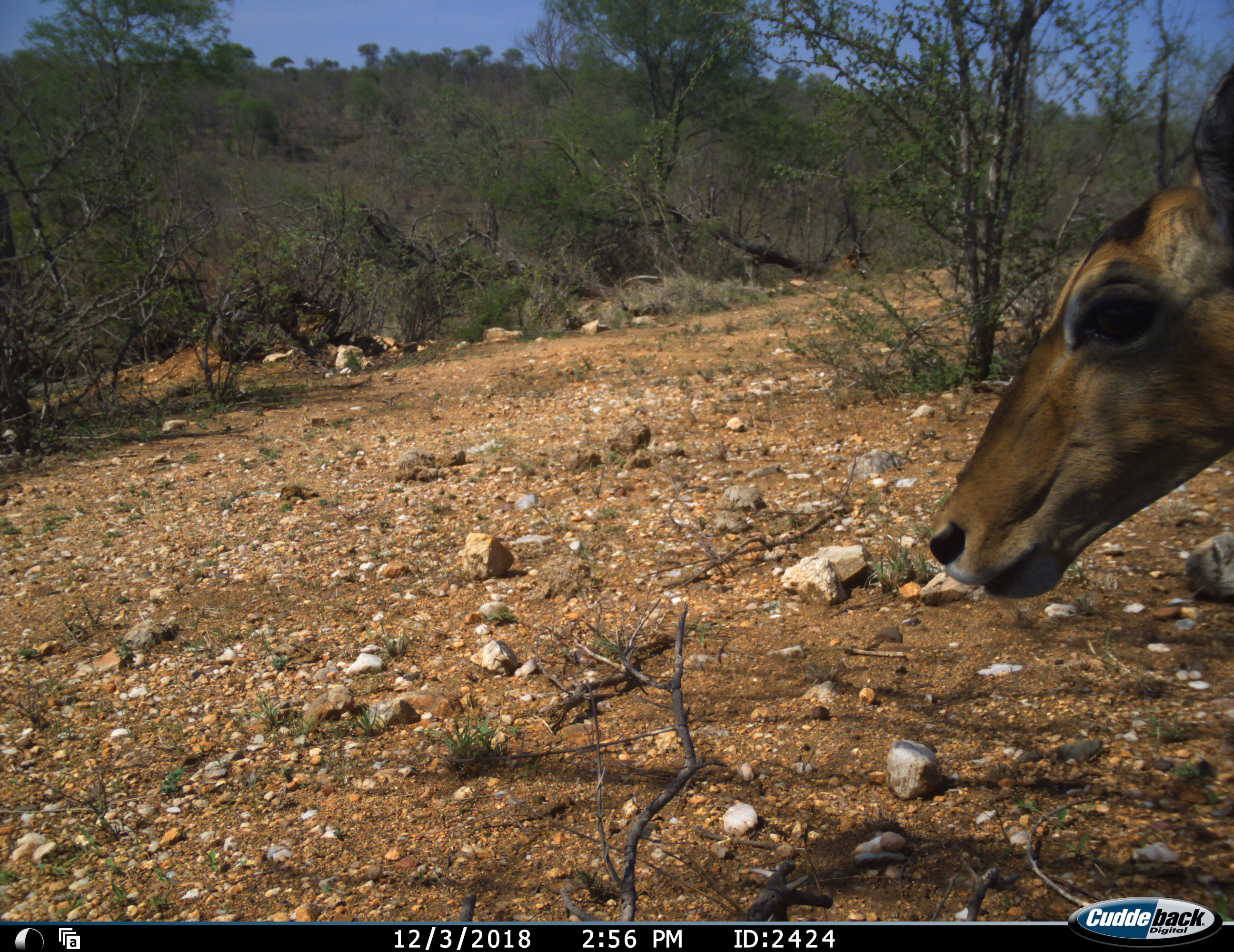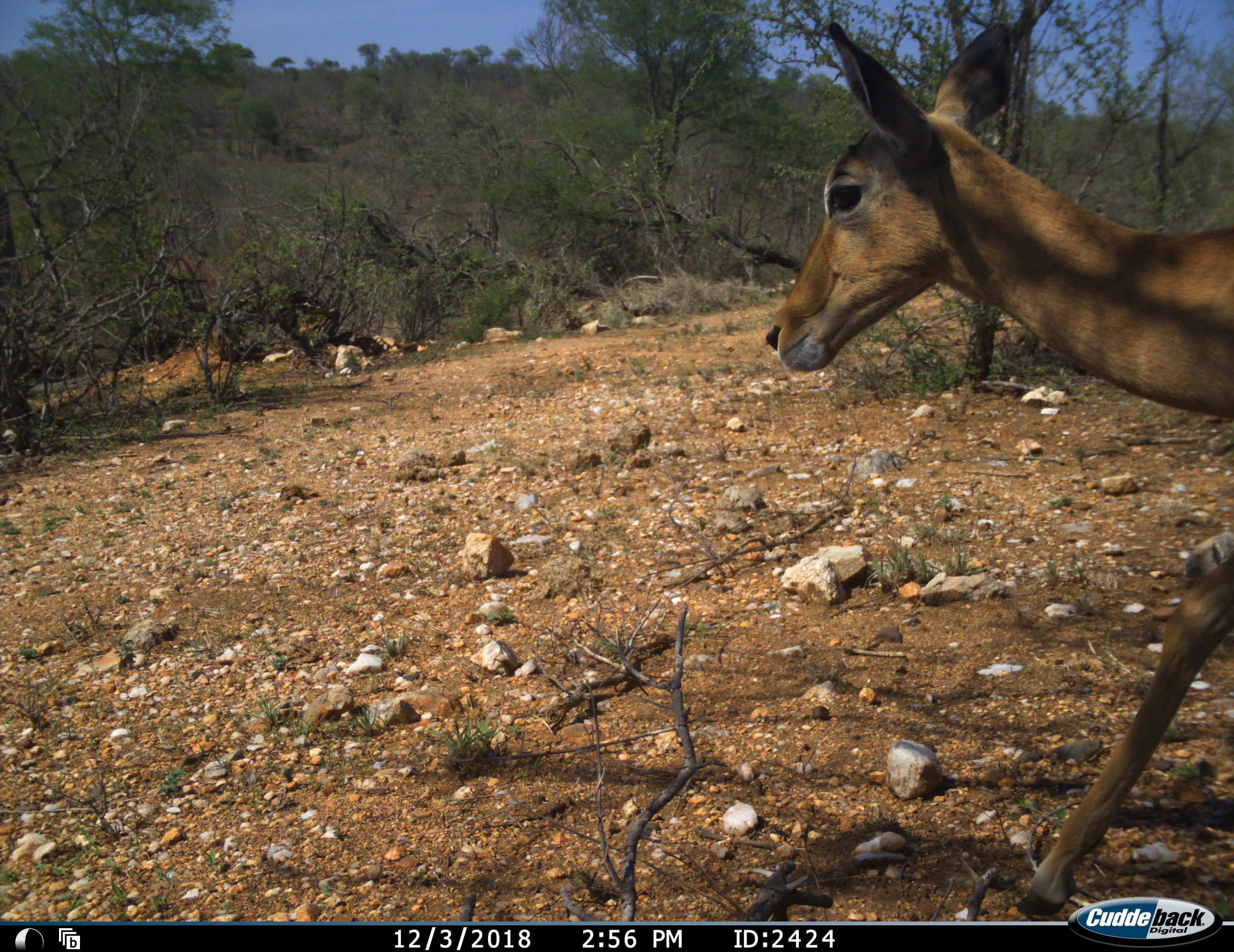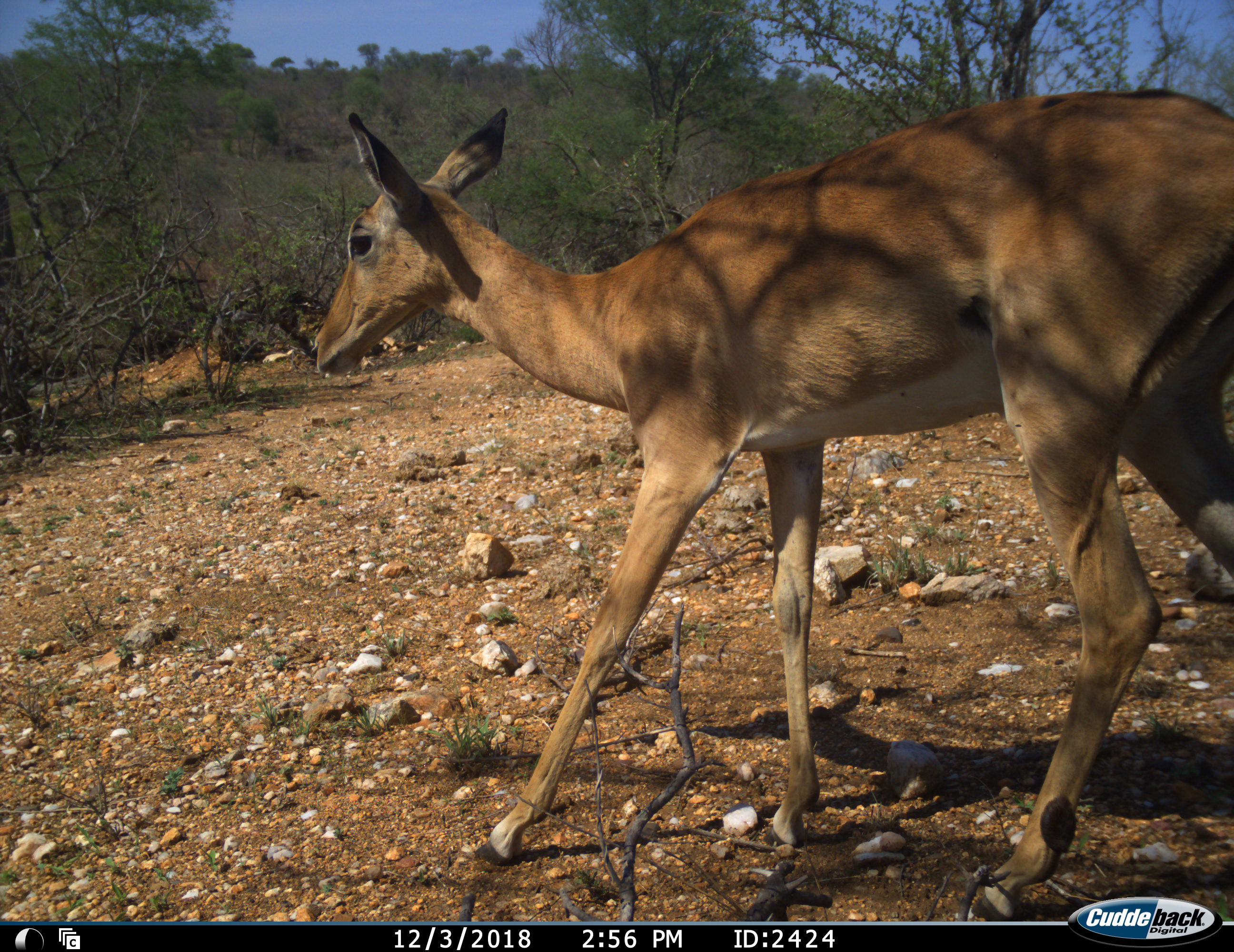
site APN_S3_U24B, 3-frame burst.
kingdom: Animalia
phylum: Chordata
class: Mammalia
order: Artiodactyla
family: Bovidae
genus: Aepyceros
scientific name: Aepyceros melampus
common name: impala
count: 1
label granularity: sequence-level